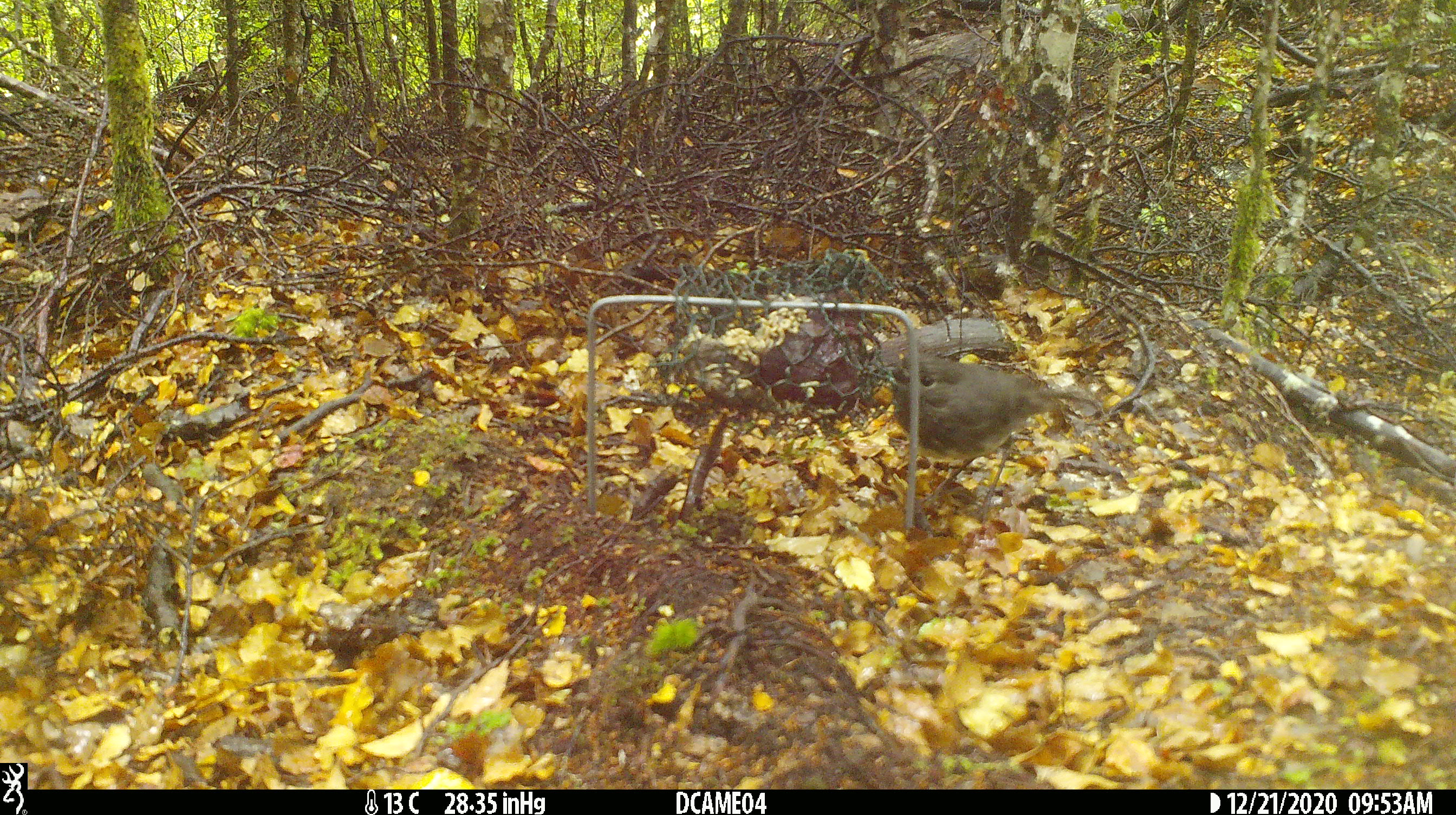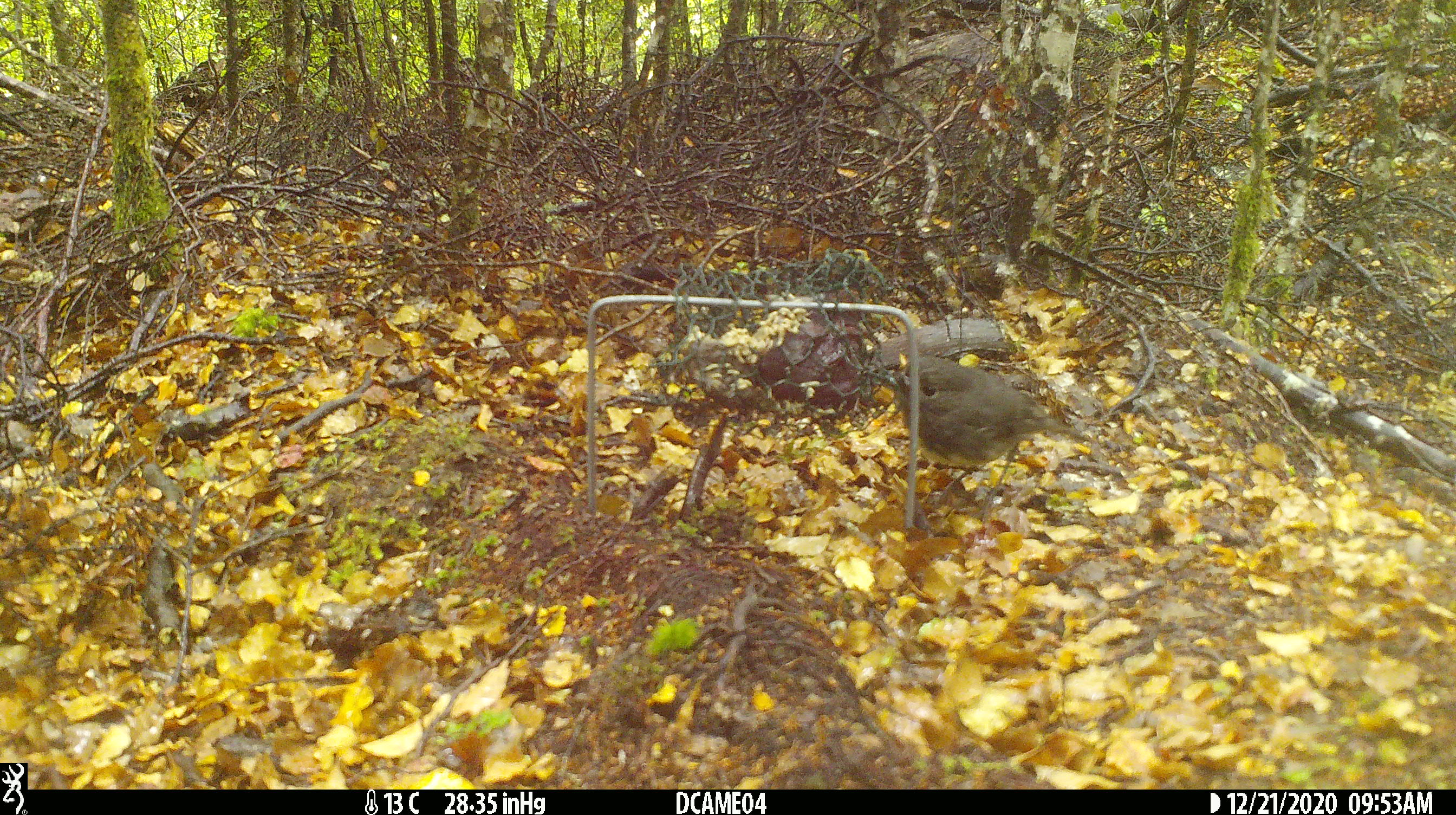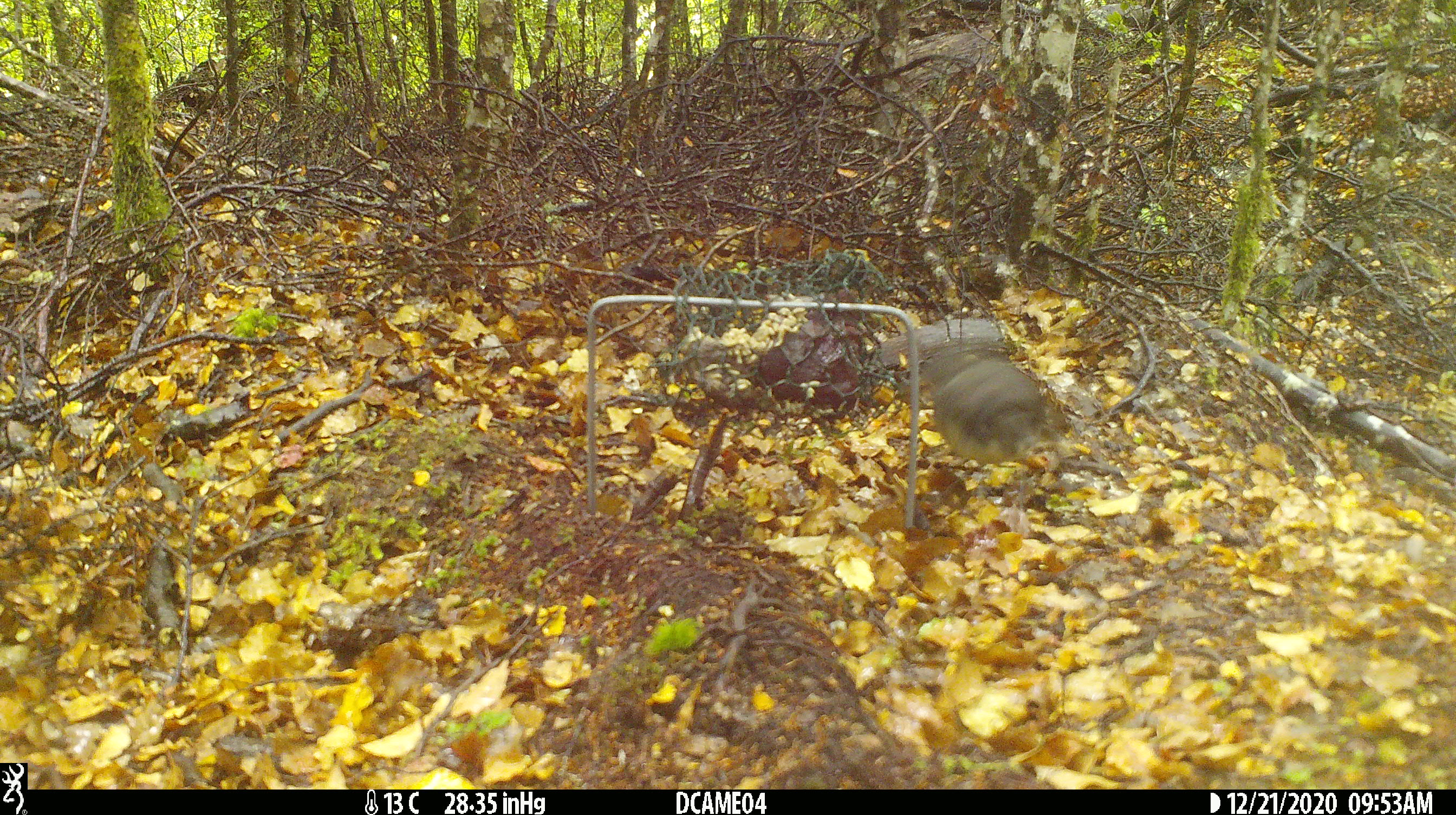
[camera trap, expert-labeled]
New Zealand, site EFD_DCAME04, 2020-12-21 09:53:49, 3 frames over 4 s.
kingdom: Animalia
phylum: Chordata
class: Aves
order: Passeriformes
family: Petroicidae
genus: Petroica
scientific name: Petroica australis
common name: new zealand robin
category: robin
Robin (new zealand robin) (Petroica australis).